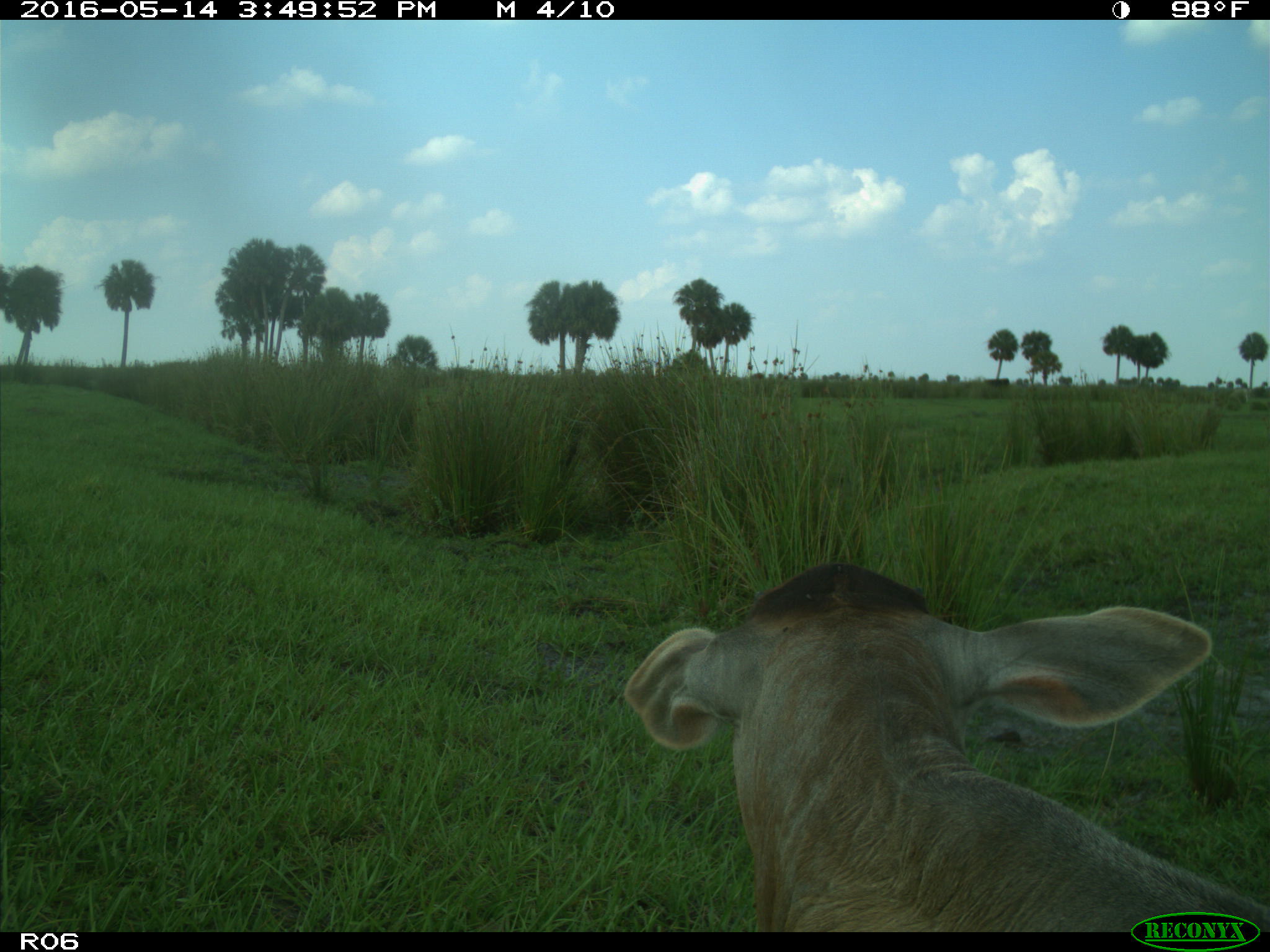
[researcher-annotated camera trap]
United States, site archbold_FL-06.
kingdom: Animalia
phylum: Chordata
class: Mammalia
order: Artiodactyla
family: Bovidae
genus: Bos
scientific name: Bos taurus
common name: domestic cow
Bos taurus (domestic cow).